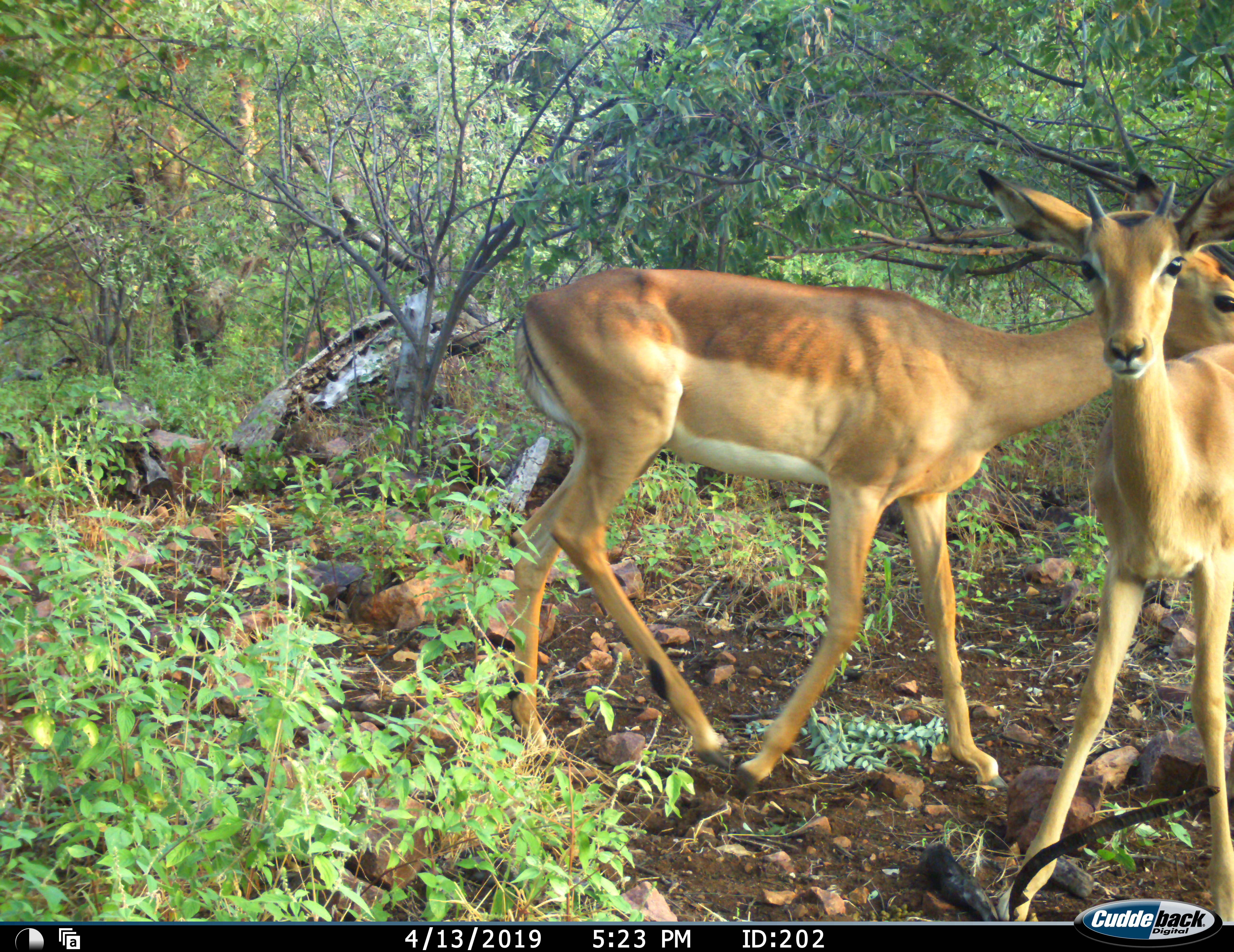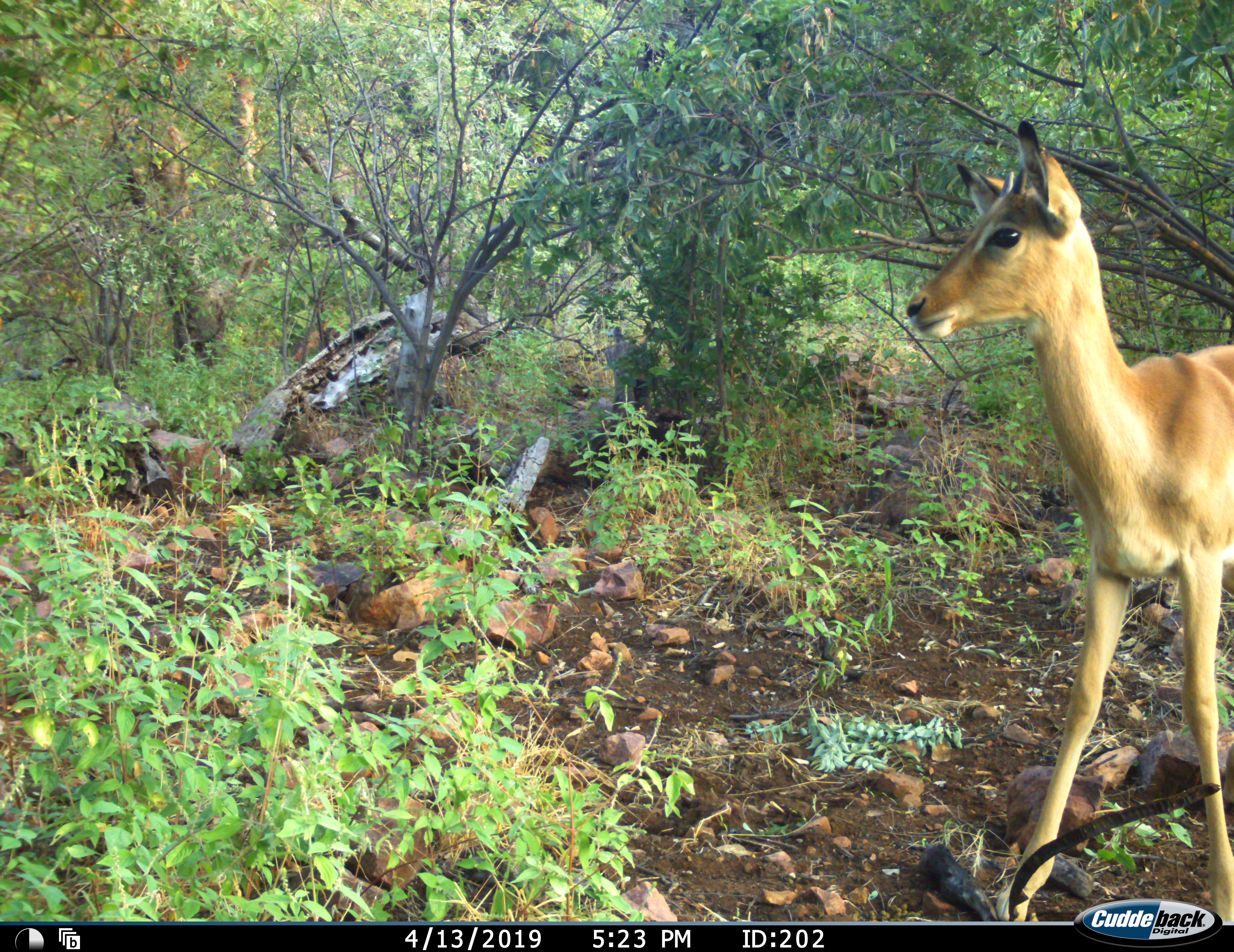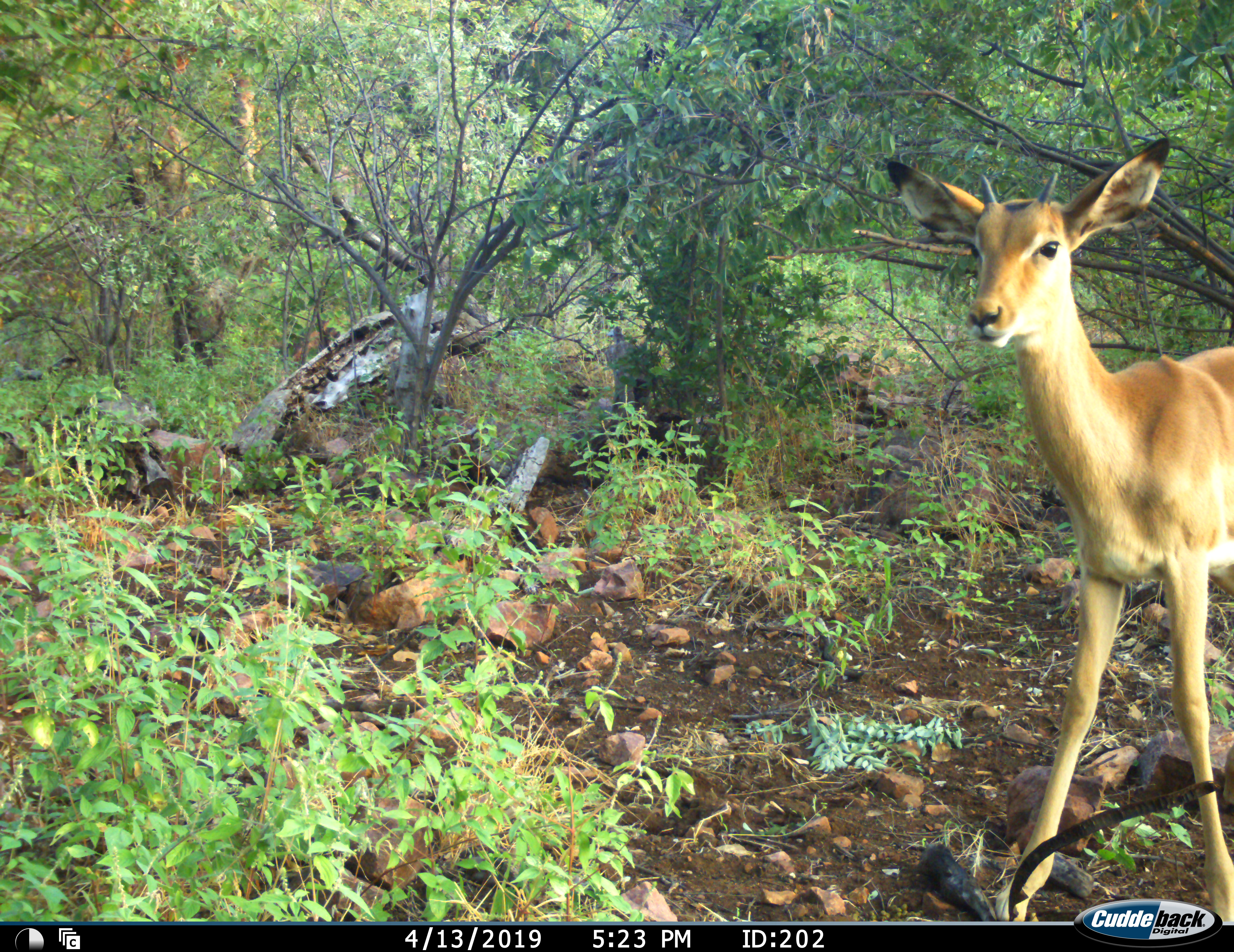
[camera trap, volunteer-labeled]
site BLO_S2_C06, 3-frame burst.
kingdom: Animalia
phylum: Chordata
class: Mammalia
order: Artiodactyla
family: Bovidae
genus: Aepyceros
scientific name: Aepyceros melampus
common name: impala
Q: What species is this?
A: Impala (Aepyceros melampus).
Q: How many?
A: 2.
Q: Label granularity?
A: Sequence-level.